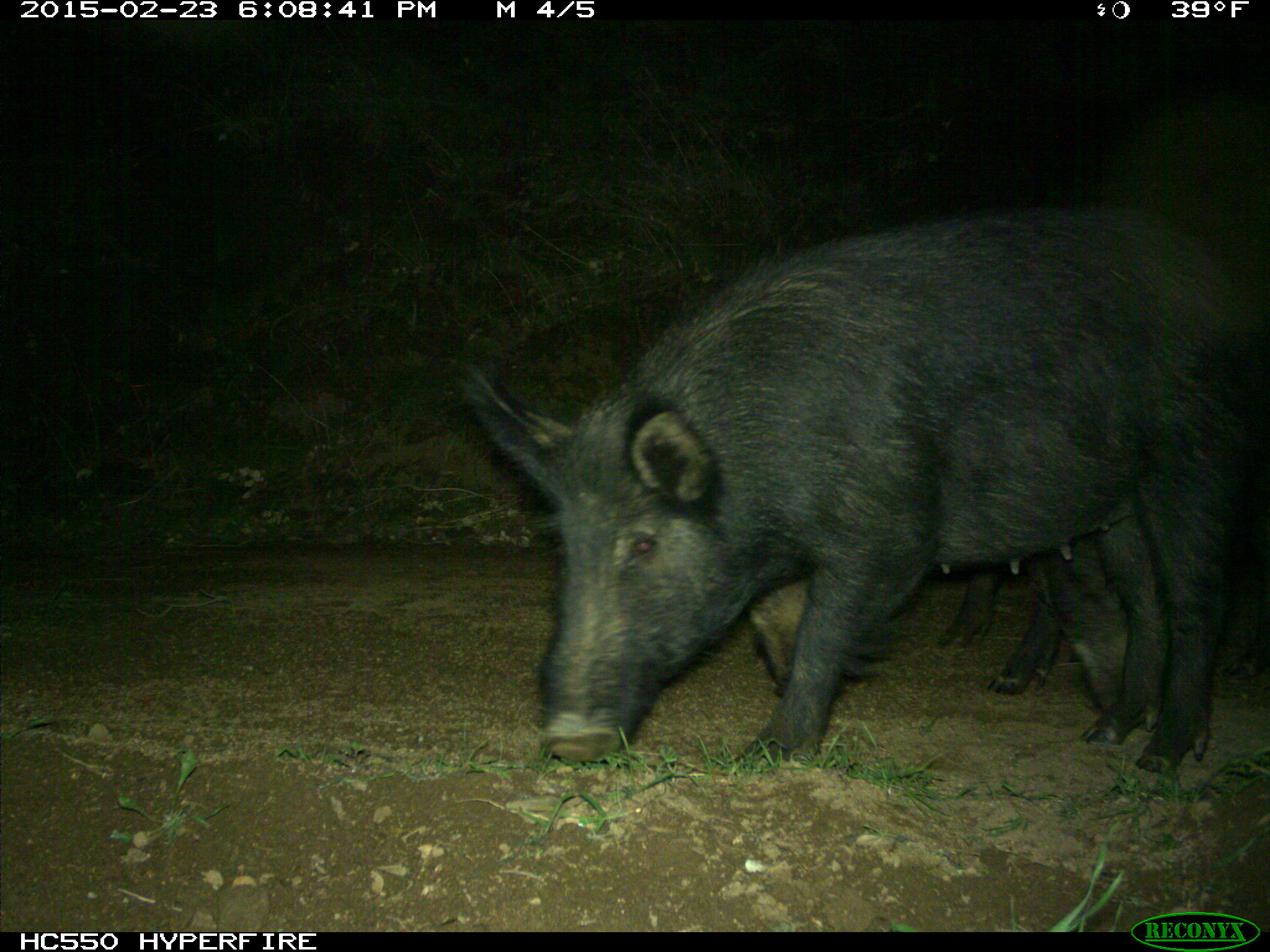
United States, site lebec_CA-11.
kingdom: Animalia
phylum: Chordata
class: Mammalia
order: Artiodactyla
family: Suidae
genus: Sus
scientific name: Sus scrofa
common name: wild boar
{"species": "Sus scrofa (wild boar)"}